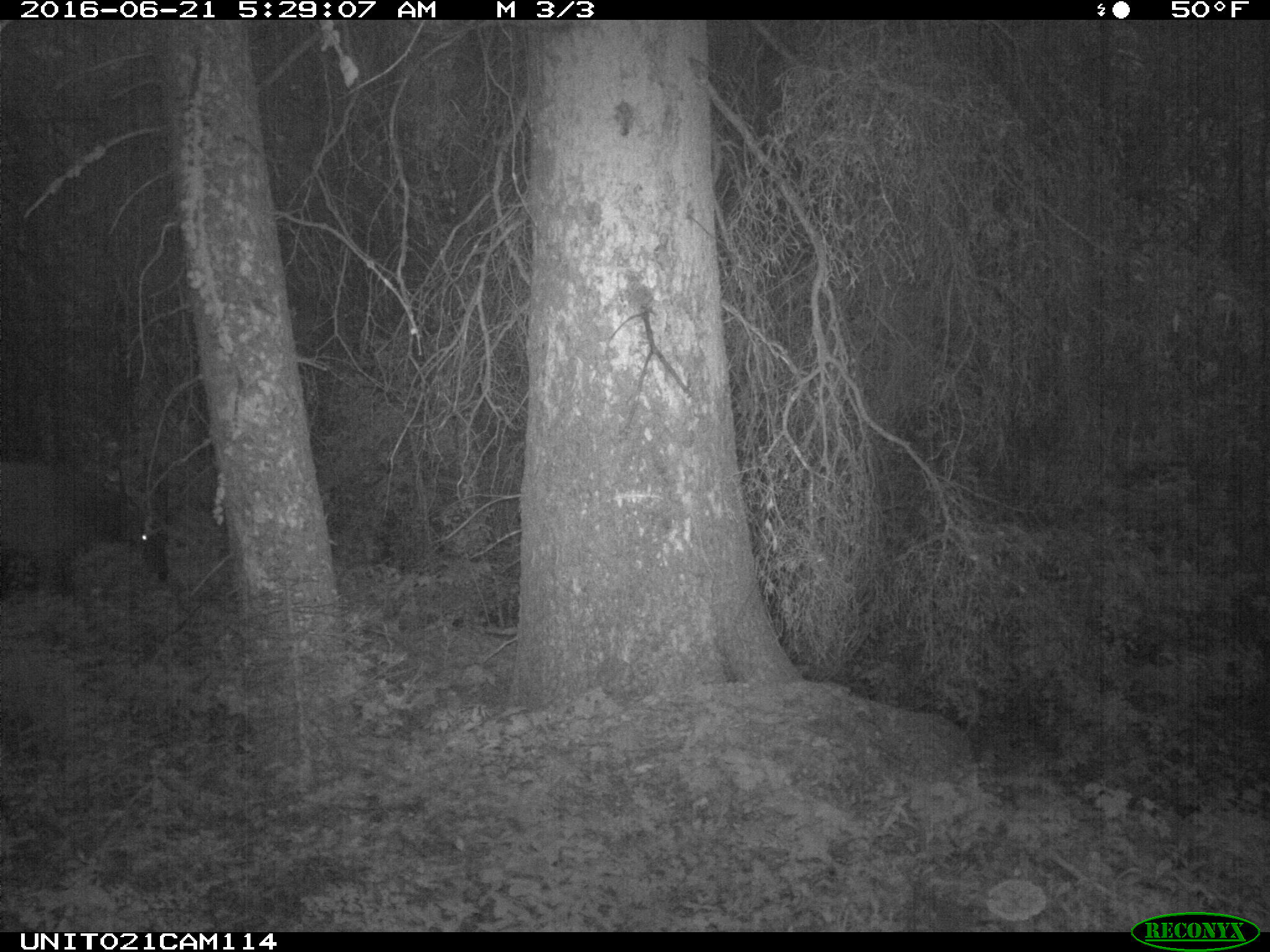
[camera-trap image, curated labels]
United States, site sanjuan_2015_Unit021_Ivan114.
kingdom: Animalia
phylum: Chordata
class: Mammalia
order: Artiodactyla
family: Cervidae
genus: Cervus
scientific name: Cervus elaphus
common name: red deer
Cervus elaphus (red deer).